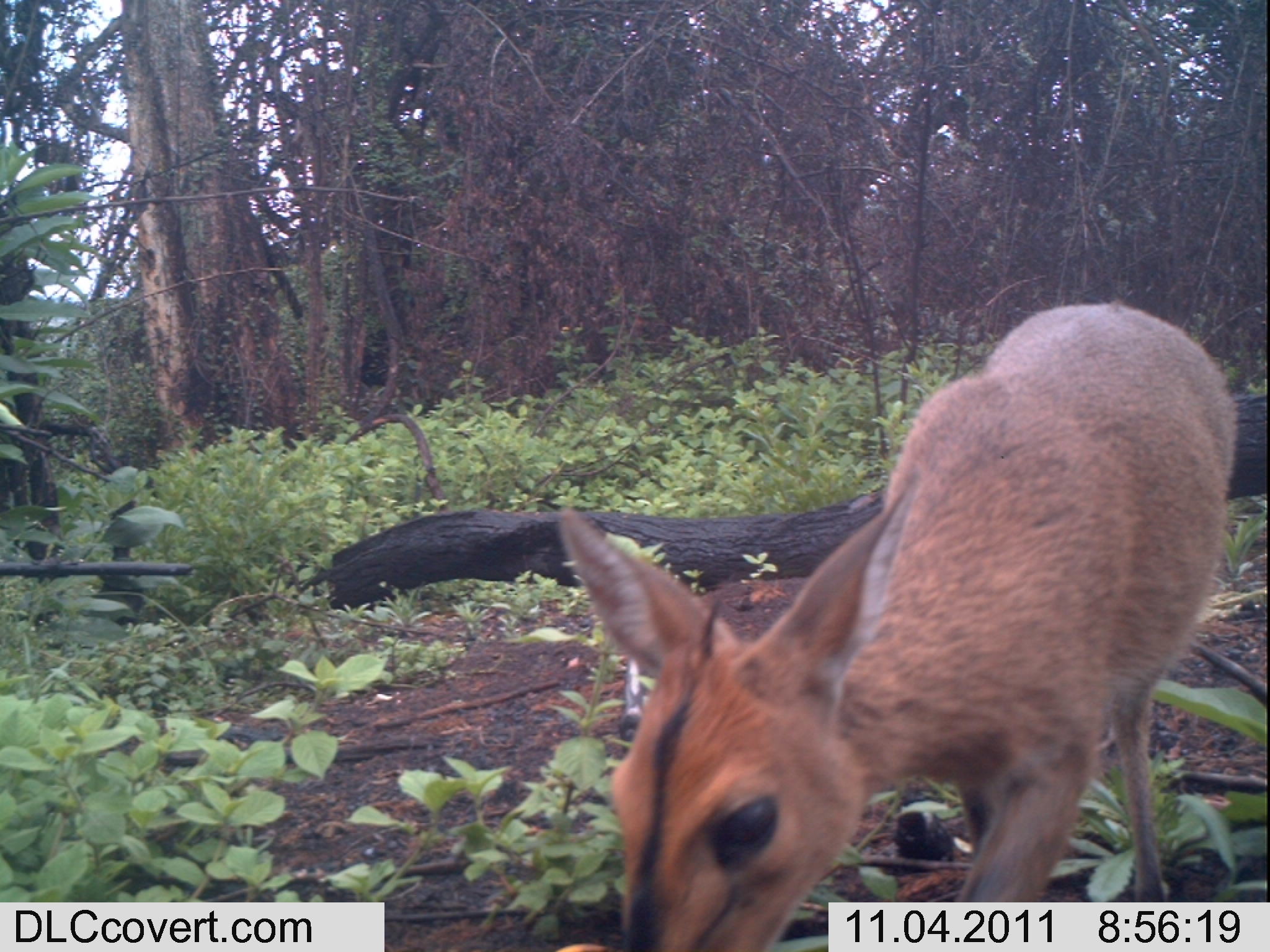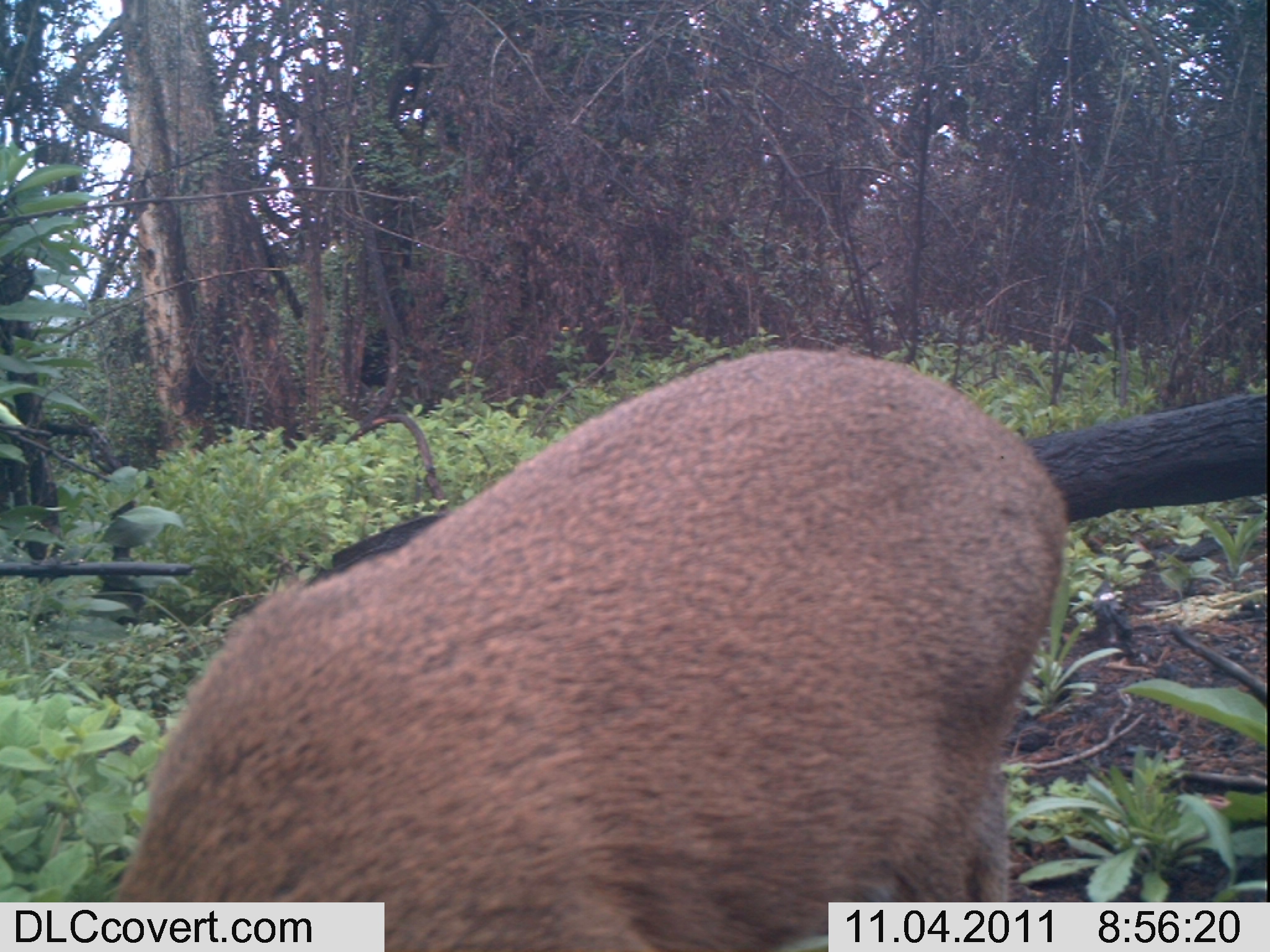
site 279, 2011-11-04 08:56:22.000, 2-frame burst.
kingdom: Animalia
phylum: Chordata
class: Mammalia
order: Artiodactyla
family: Bovidae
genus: Sylvicapra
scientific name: Sylvicapra grimmia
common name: bush duiker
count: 1